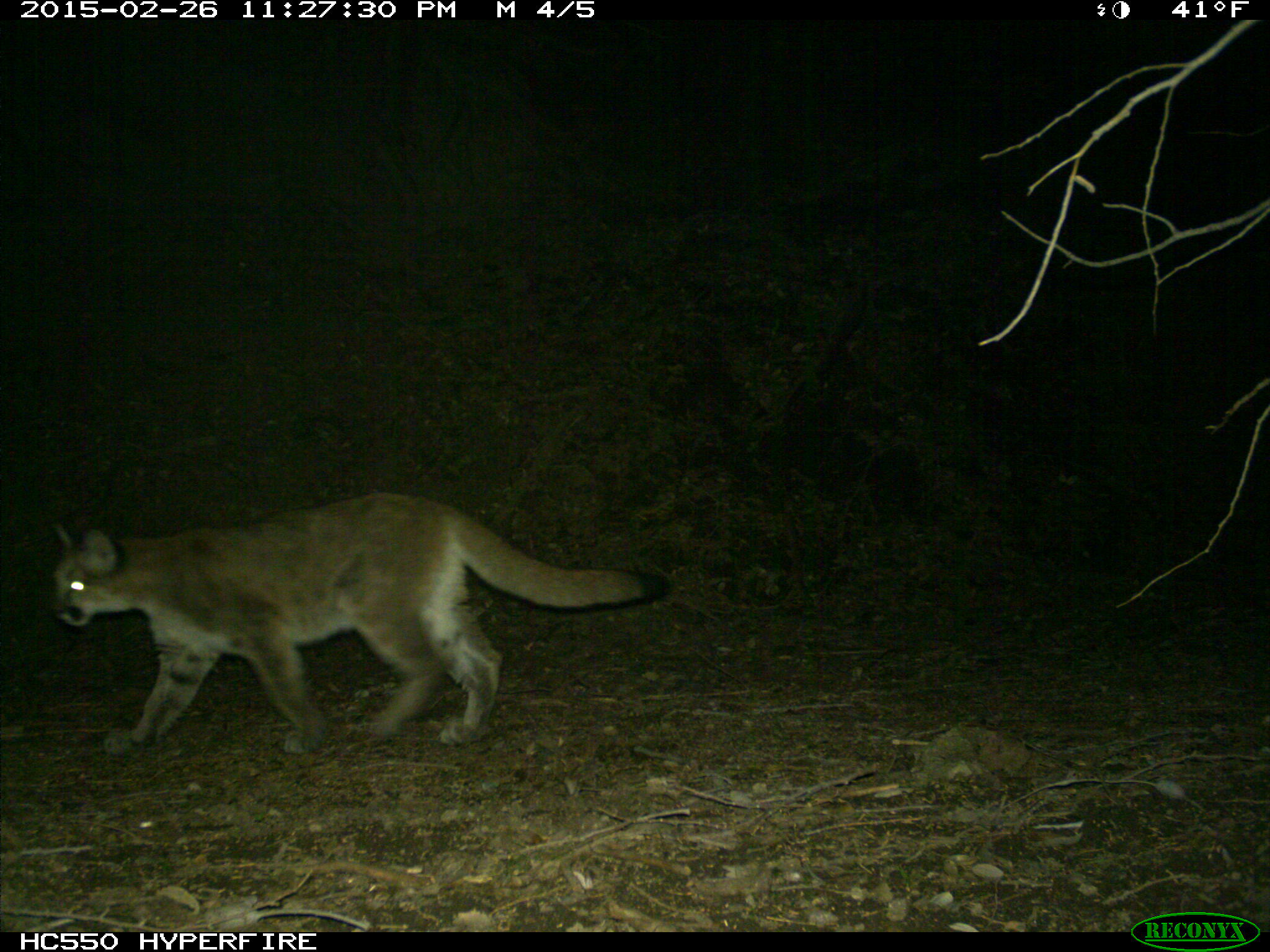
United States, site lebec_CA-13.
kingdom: Animalia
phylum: Chordata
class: Mammalia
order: Carnivora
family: Felidae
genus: Puma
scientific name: Puma concolor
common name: mountain lion